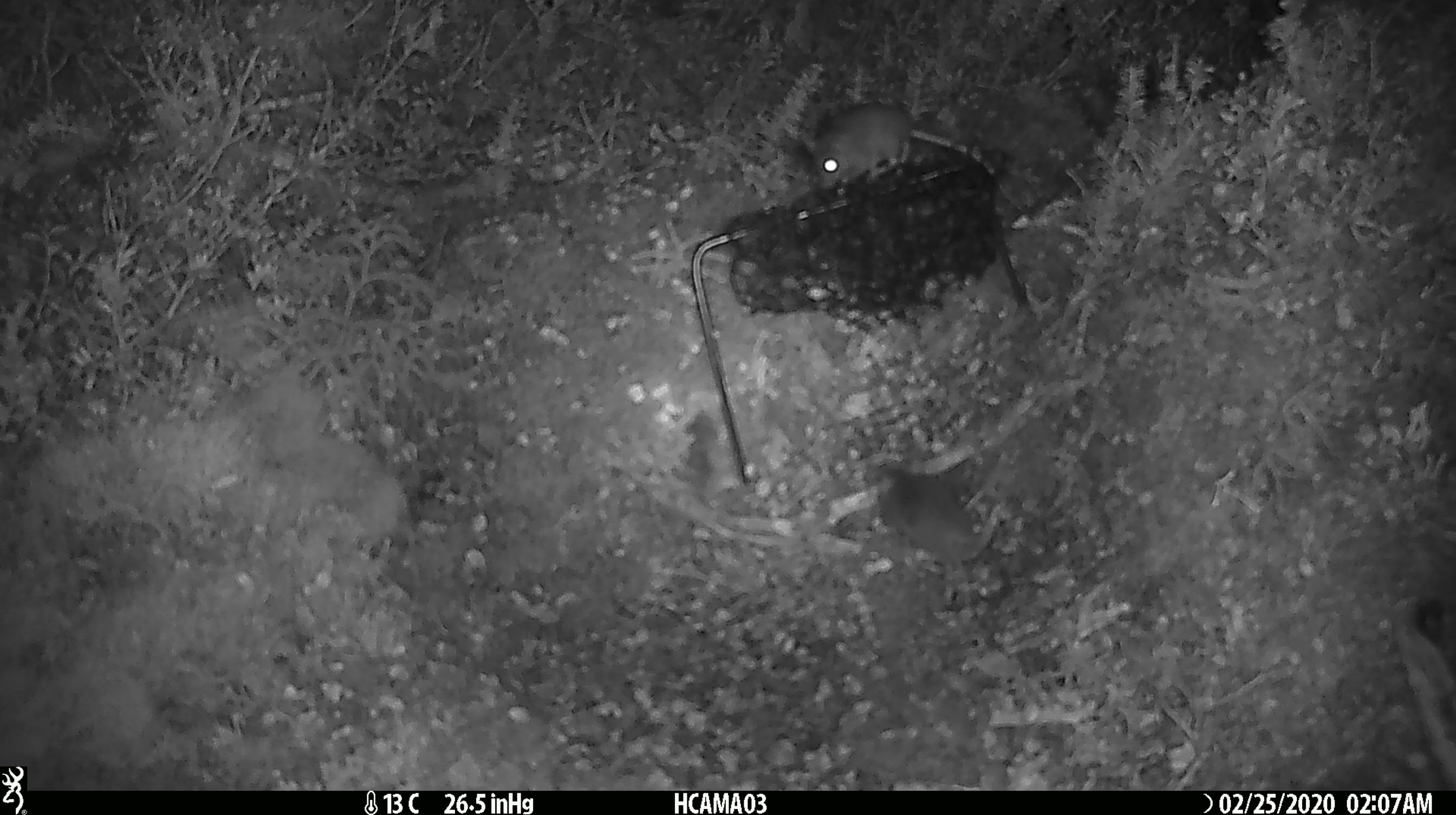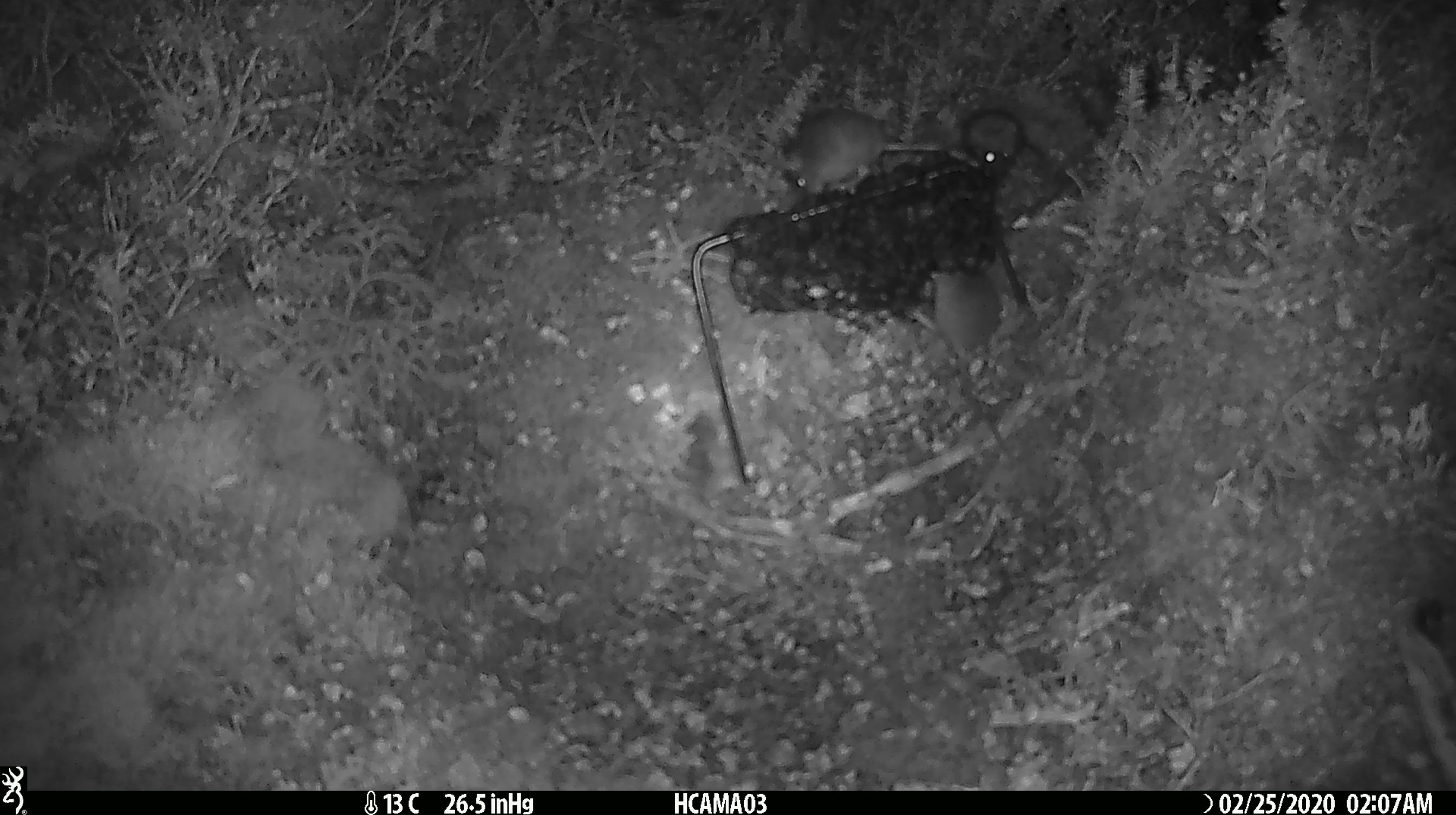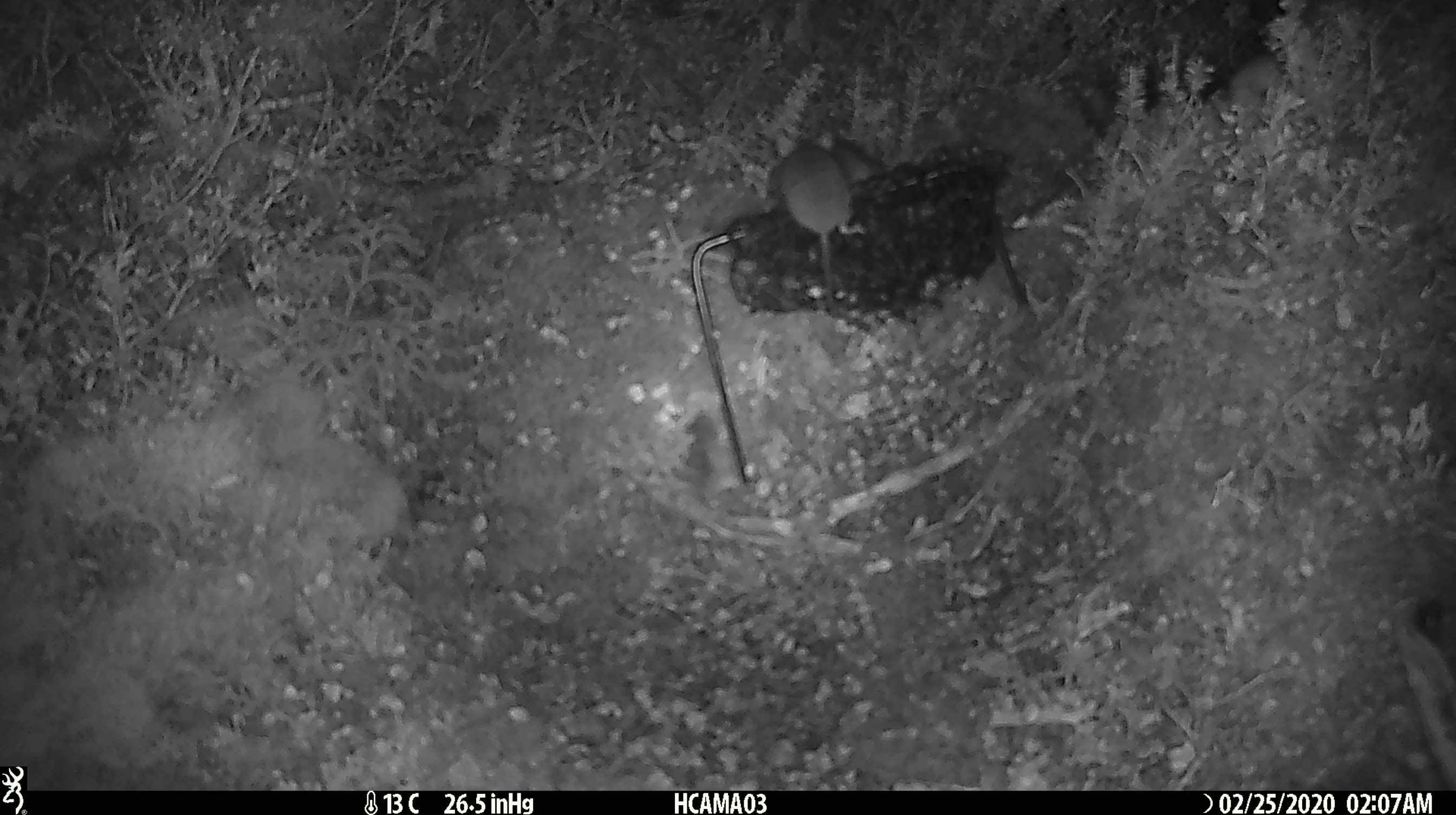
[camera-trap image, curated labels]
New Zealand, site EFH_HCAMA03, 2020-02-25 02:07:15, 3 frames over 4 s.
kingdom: Animalia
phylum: Chordata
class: Mammalia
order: Rodentia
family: Muridae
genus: Mus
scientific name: Mus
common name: mouse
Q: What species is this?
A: Mouse (Mus).